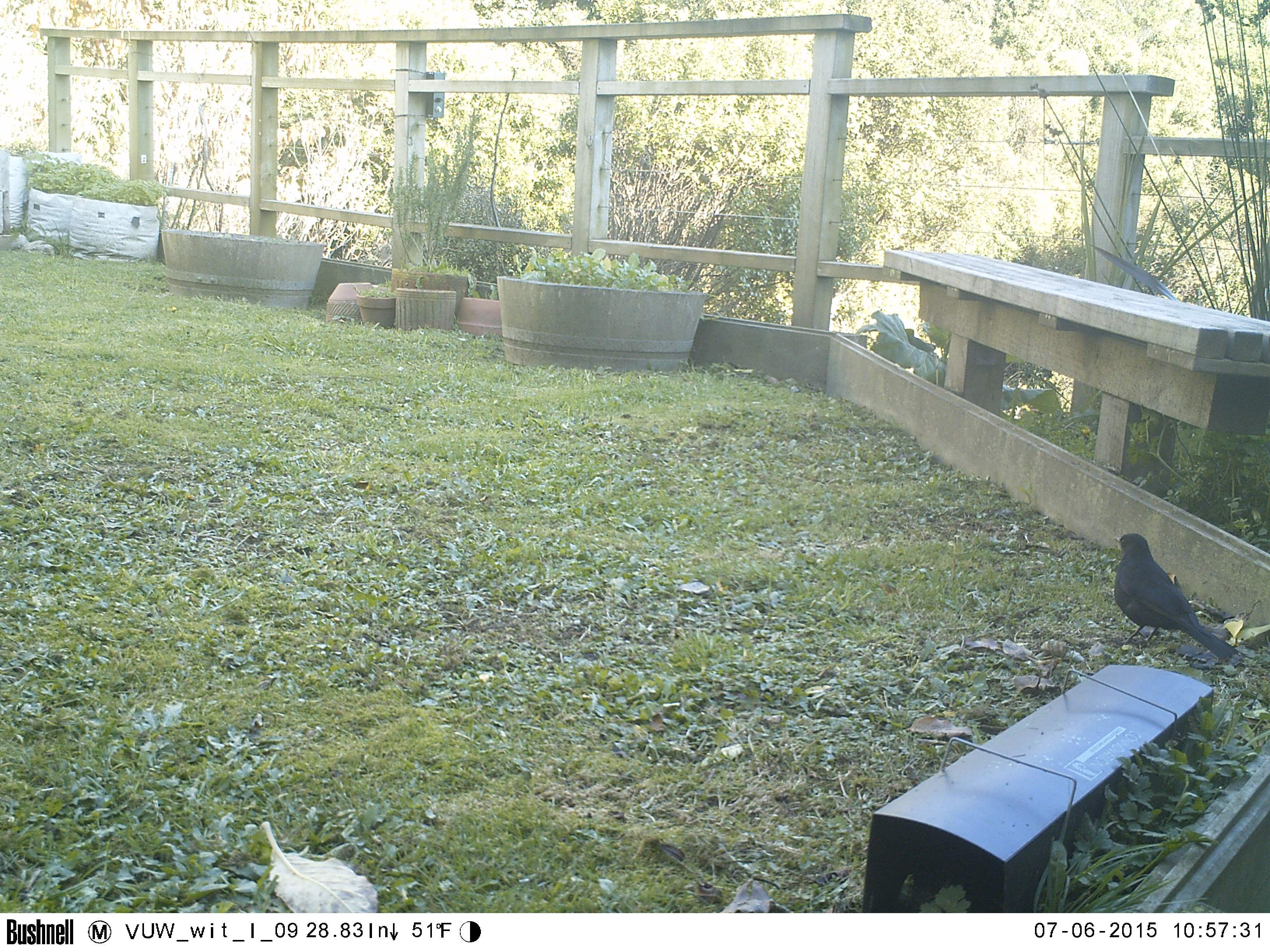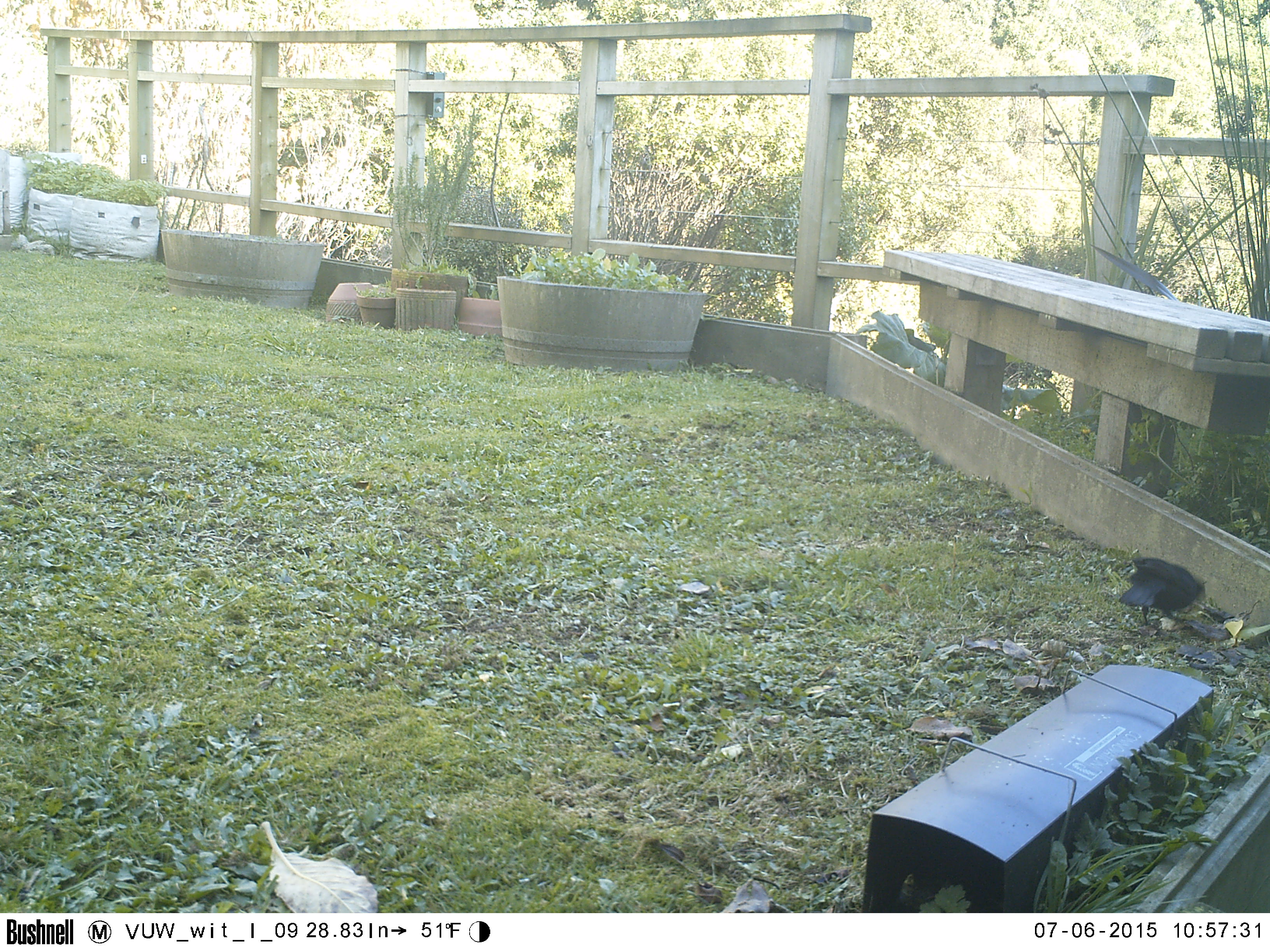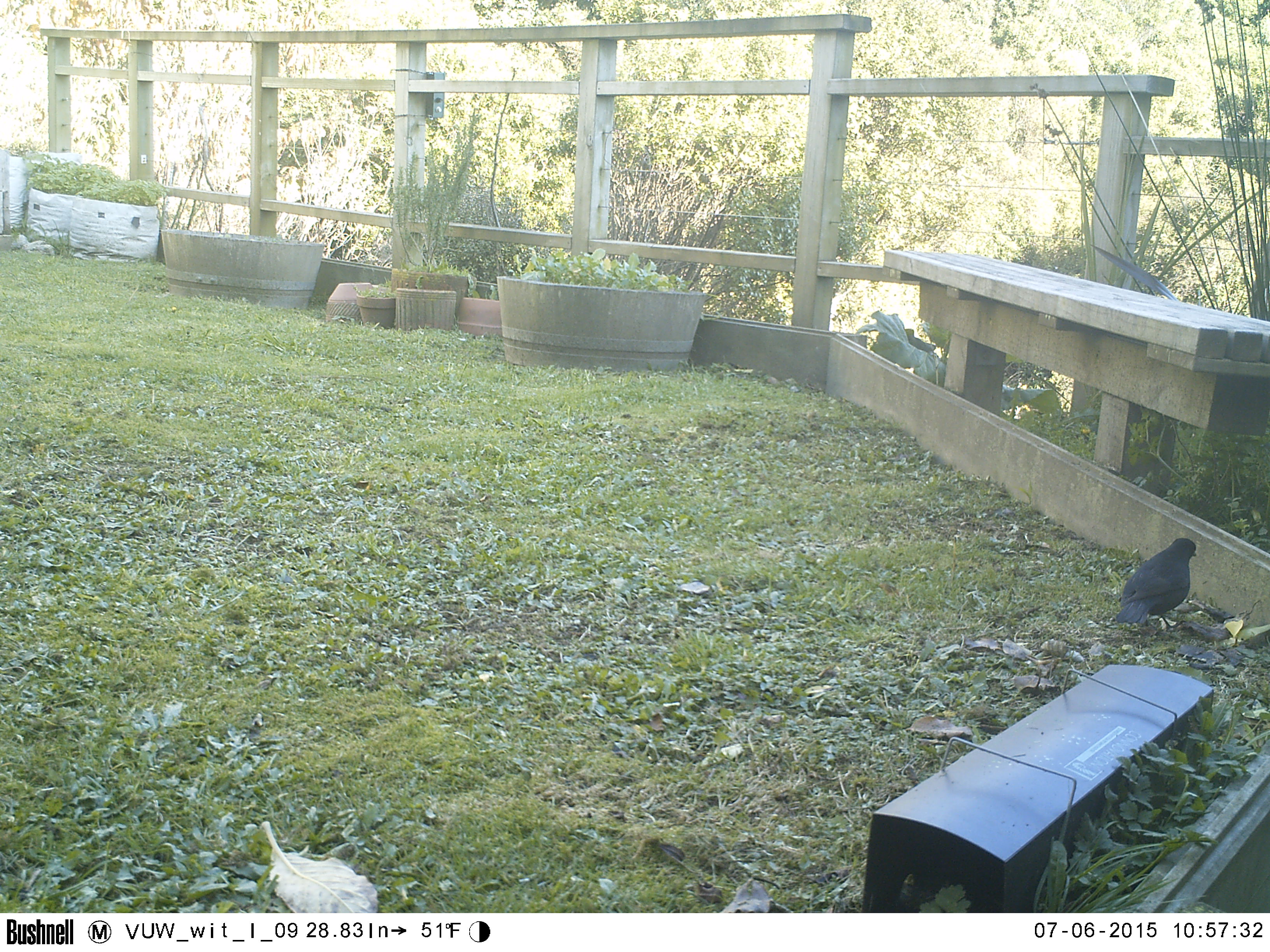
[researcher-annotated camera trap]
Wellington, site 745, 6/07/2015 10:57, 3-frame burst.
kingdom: Animalia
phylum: Chordata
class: Aves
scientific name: Aves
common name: bird